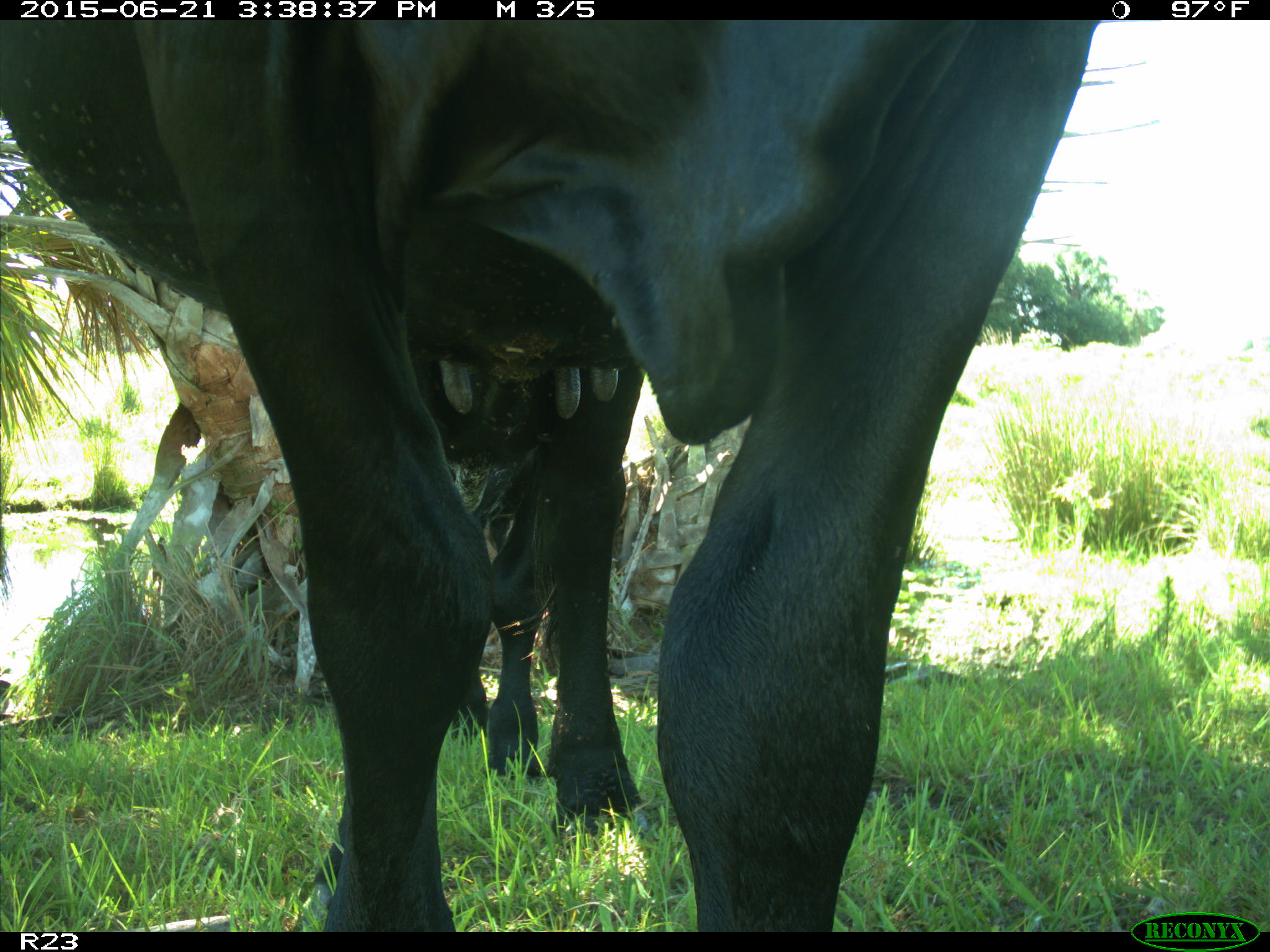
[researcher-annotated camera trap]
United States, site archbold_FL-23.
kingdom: Animalia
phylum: Chordata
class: Mammalia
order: Artiodactyla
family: Bovidae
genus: Bos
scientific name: Bos taurus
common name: domestic cow